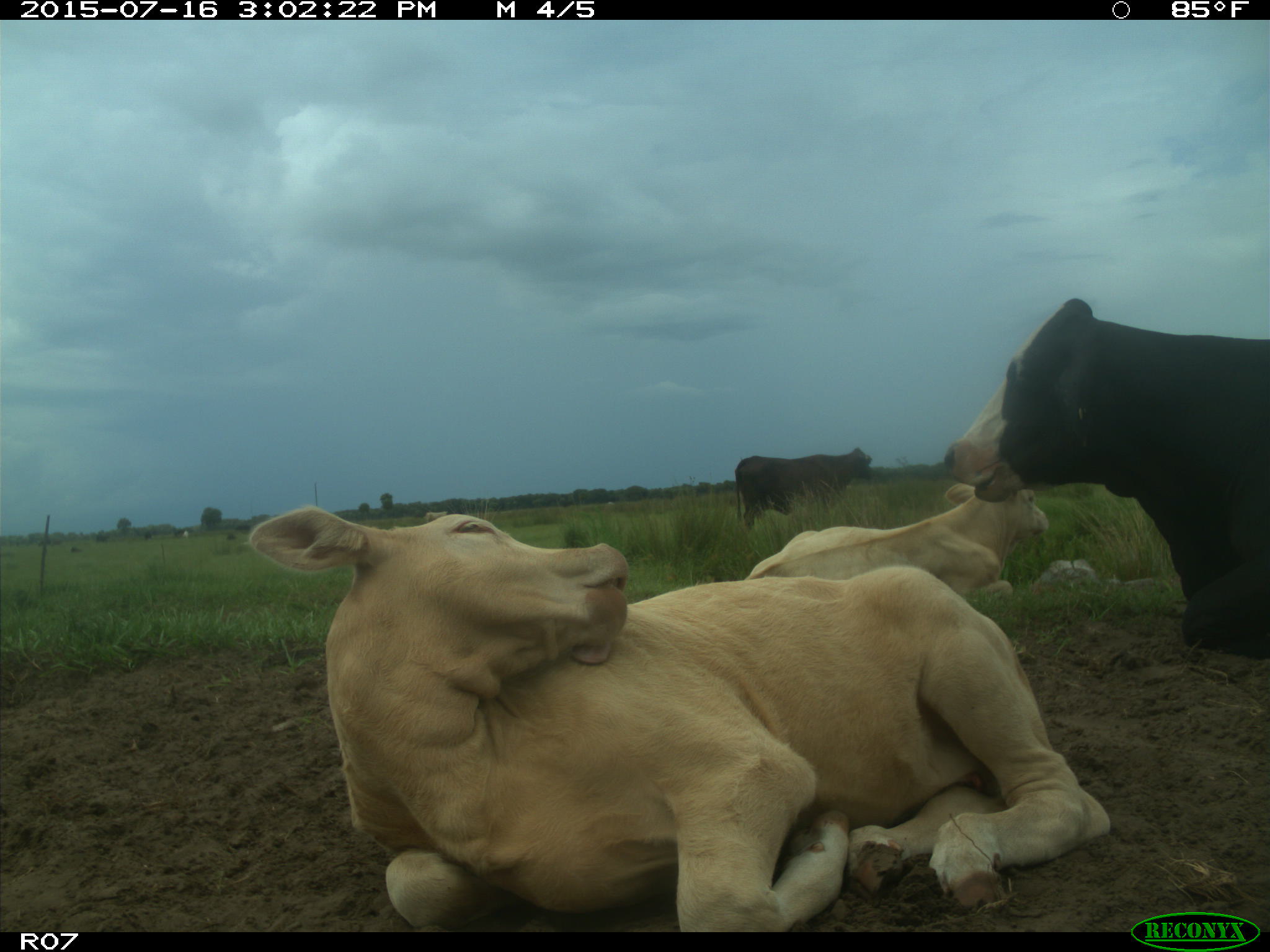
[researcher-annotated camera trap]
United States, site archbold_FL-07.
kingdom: Animalia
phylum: Chordata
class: Mammalia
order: Artiodactyla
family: Bovidae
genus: Bos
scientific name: Bos taurus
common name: domestic cow